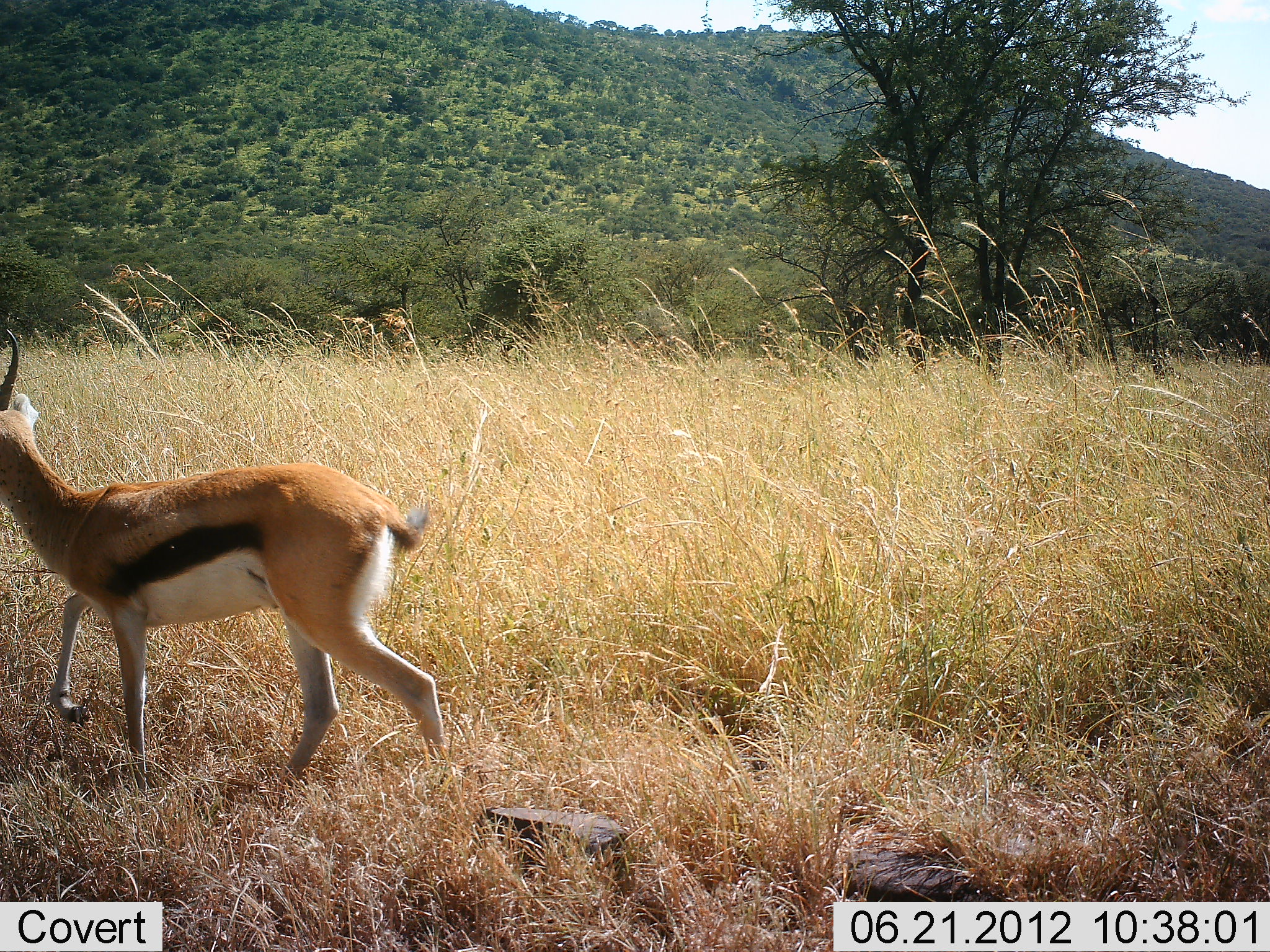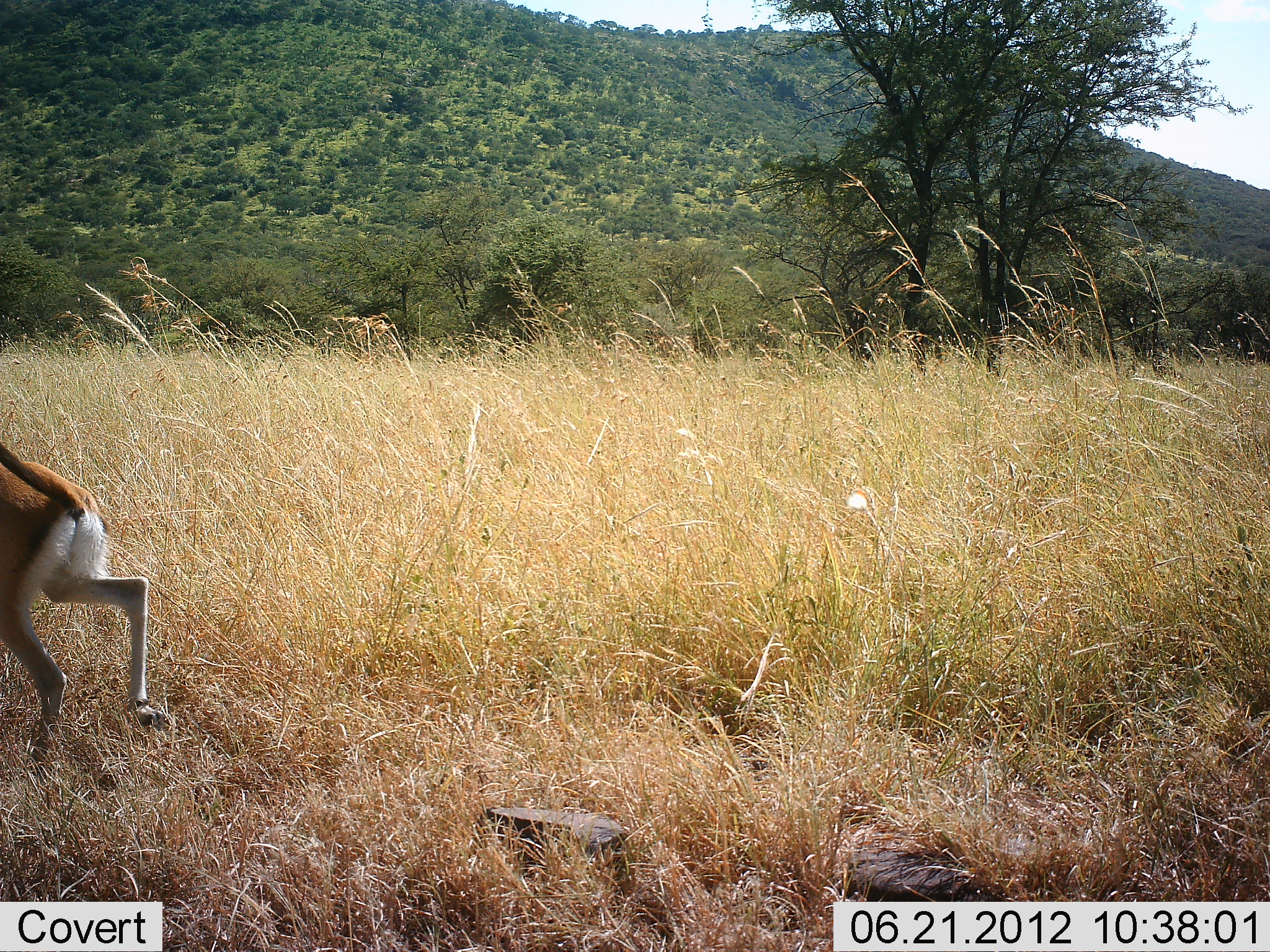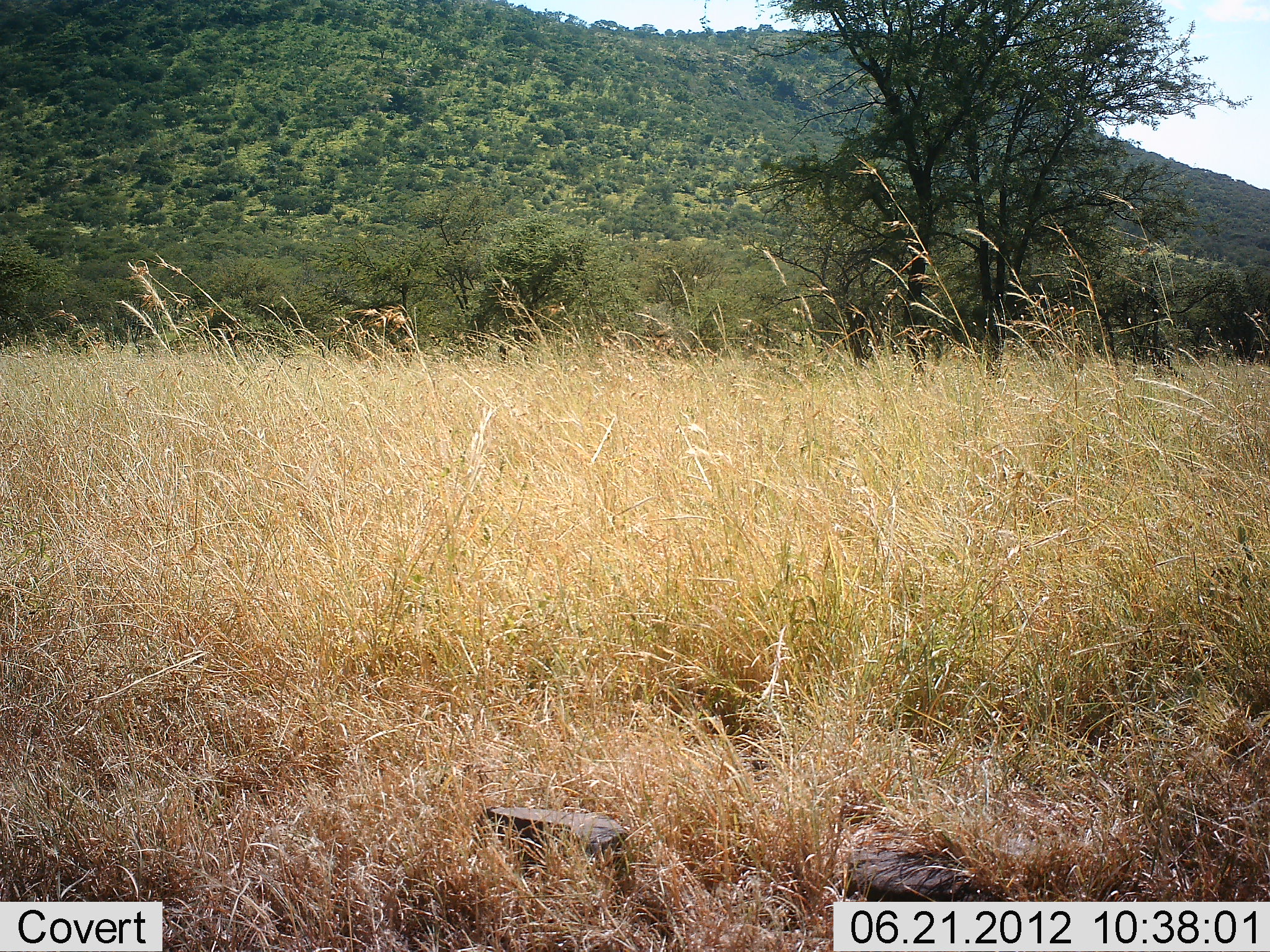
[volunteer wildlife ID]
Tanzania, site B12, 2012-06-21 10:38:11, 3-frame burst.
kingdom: Animalia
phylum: Chordata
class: Mammalia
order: Artiodactyla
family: Bovidae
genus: Eudorcas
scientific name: Eudorcas thomsonii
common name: thomson's gazelle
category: gazellethomsons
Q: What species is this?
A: Gazellethomsons (thomson's gazelle) (Eudorcas thomsonii).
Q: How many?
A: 1.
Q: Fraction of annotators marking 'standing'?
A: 0%.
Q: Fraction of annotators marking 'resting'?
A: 0%.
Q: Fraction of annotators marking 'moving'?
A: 100%.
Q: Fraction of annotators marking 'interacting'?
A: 0%.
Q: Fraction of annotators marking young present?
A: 0%.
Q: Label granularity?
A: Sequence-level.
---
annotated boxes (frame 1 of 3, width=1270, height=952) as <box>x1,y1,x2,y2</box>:
animal: <box>0,318,451,794</box>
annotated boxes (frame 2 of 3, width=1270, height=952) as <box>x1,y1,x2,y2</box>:
animal: <box>0,439,154,758</box>